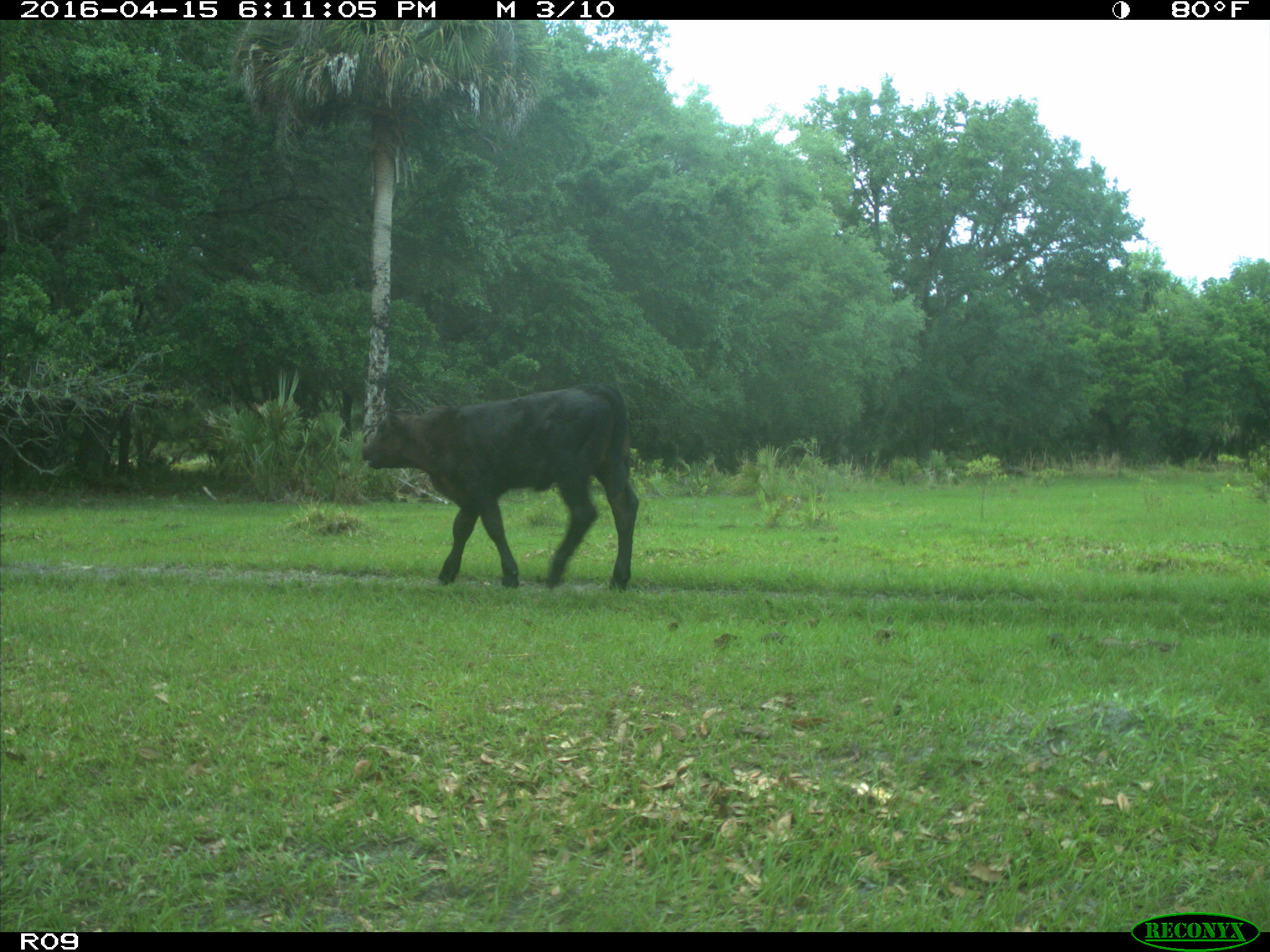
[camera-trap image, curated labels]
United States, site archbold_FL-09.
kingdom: Animalia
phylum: Chordata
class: Mammalia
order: Artiodactyla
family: Bovidae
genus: Bos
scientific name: Bos taurus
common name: domestic cow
Bos taurus (domestic cow).